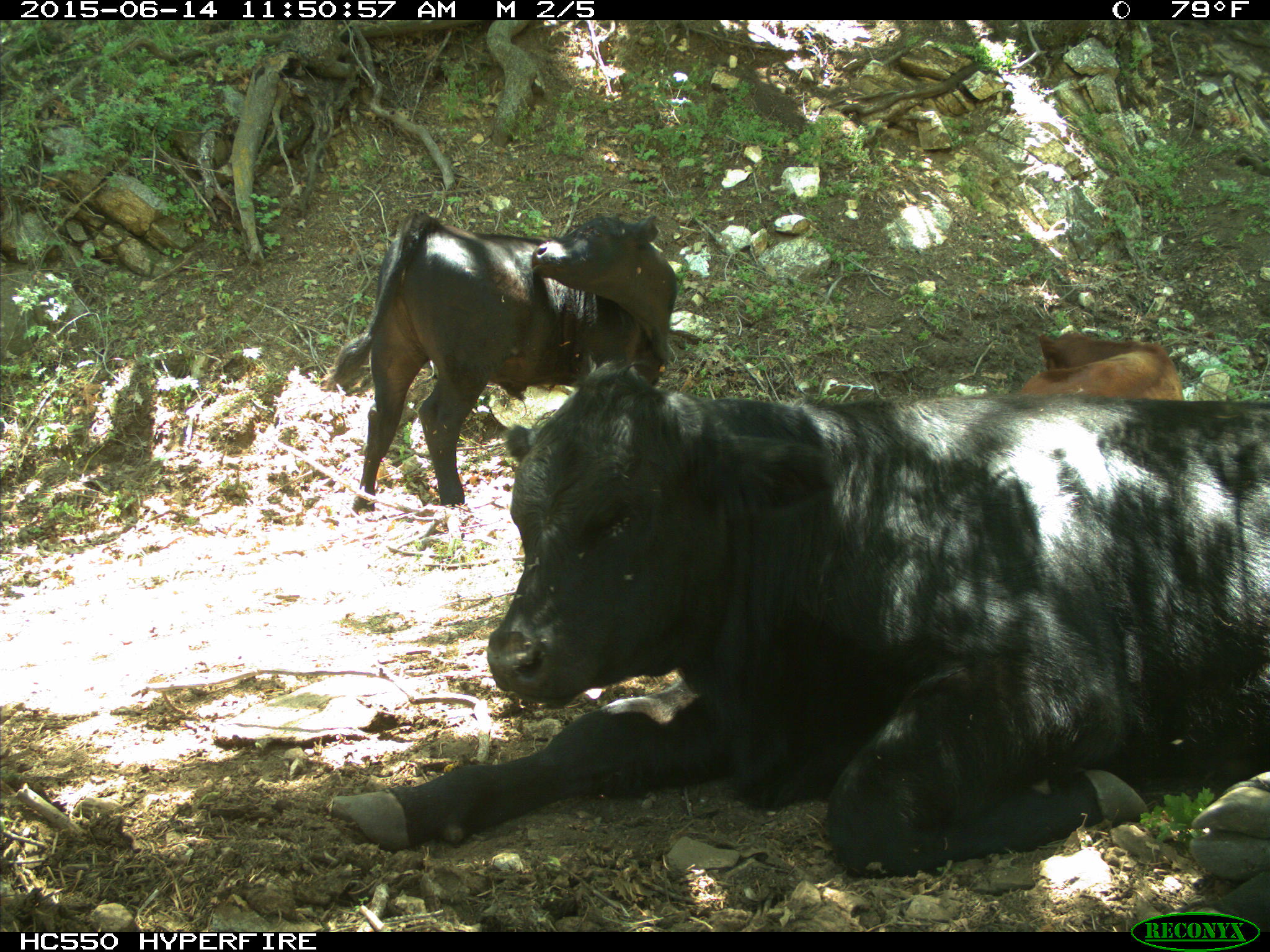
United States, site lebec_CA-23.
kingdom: Animalia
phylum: Chordata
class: Mammalia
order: Artiodactyla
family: Bovidae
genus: Bos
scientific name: Bos taurus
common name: domestic cow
Bos taurus (domestic cow).